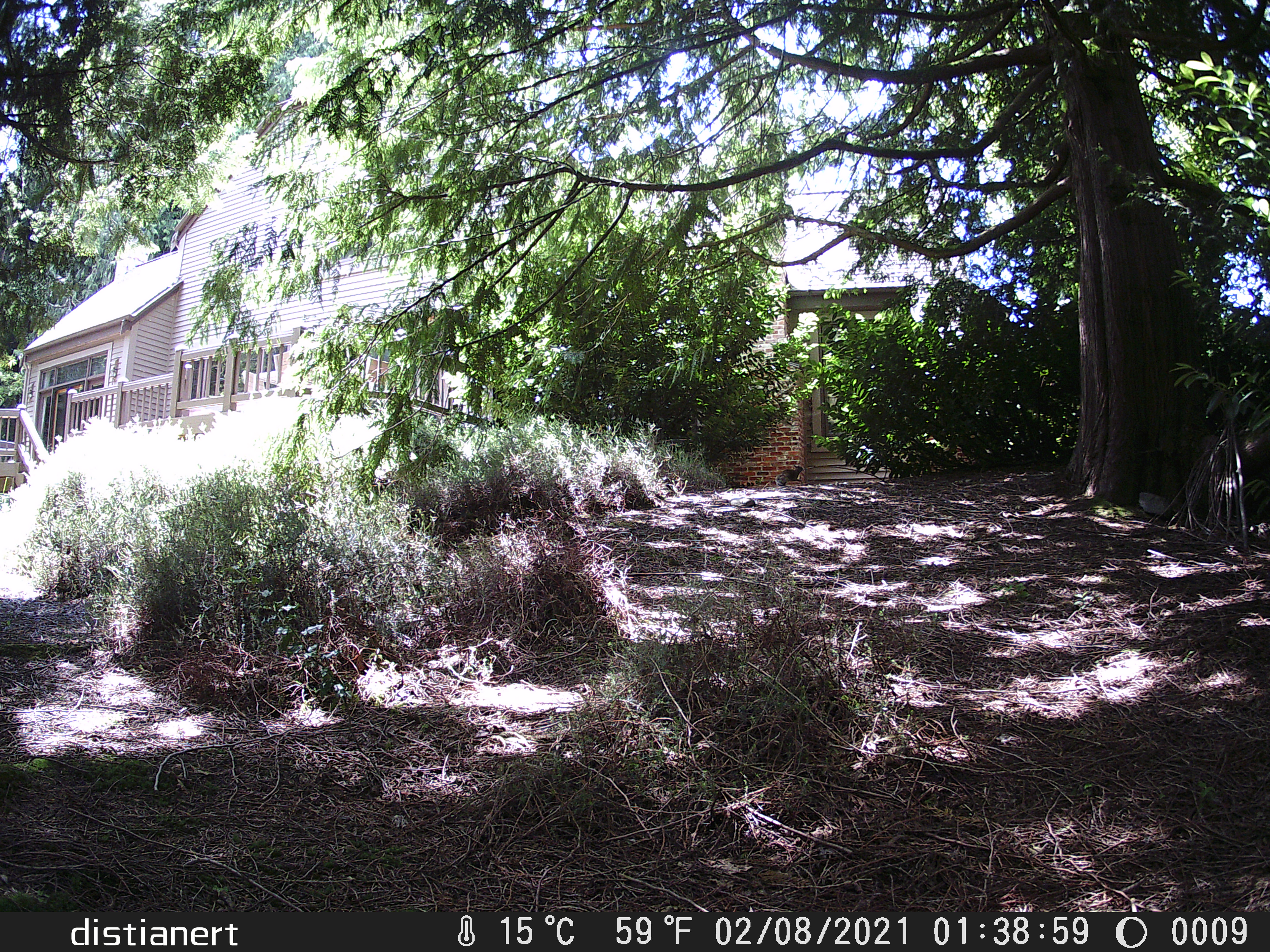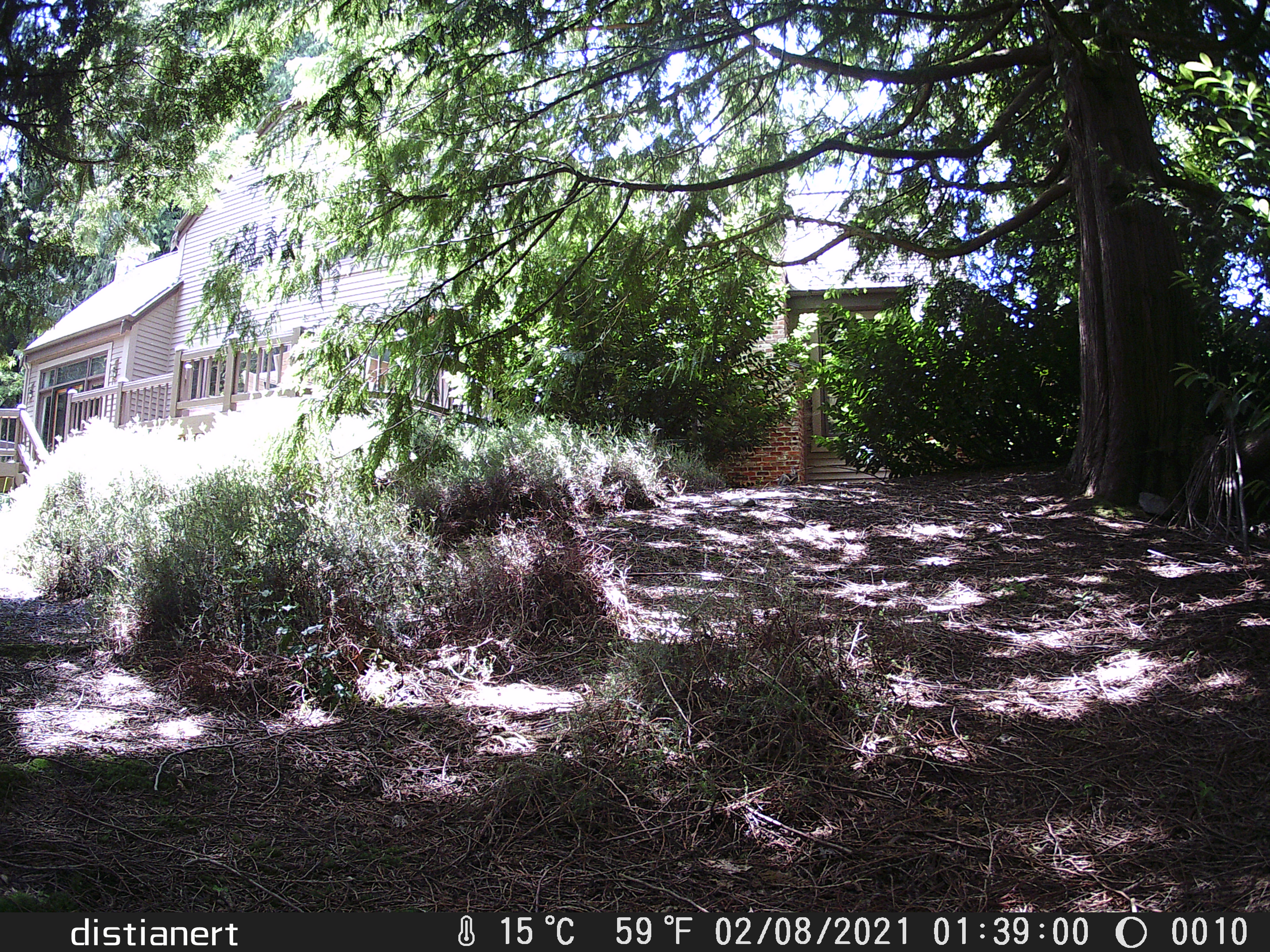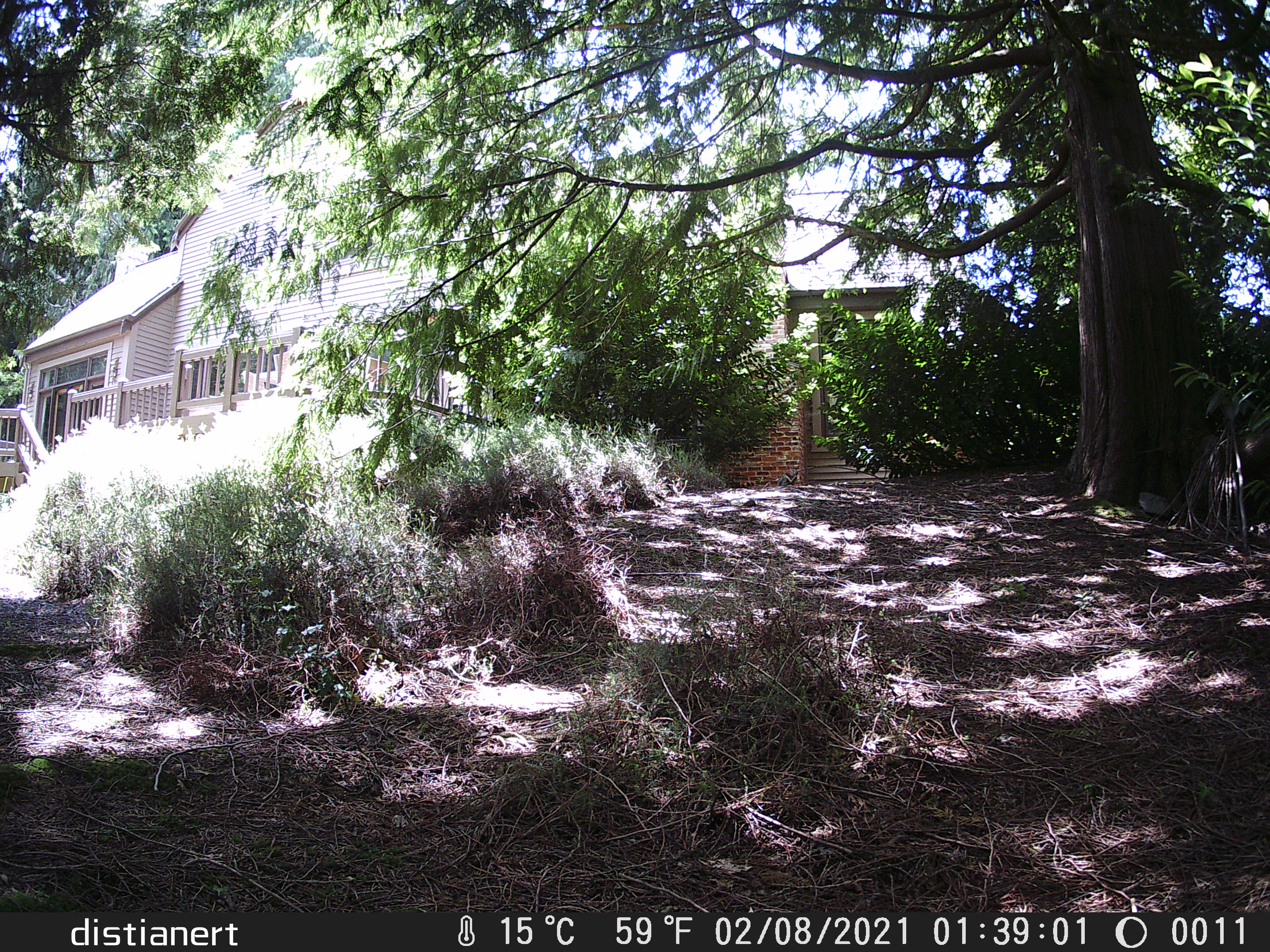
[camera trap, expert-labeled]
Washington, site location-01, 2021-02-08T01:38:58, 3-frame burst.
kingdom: Animalia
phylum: Chordata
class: Mammalia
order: Lagomorpha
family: Leporidae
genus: Sylvilagus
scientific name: Sylvilagus floridanus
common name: eastern cottontail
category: rabbit